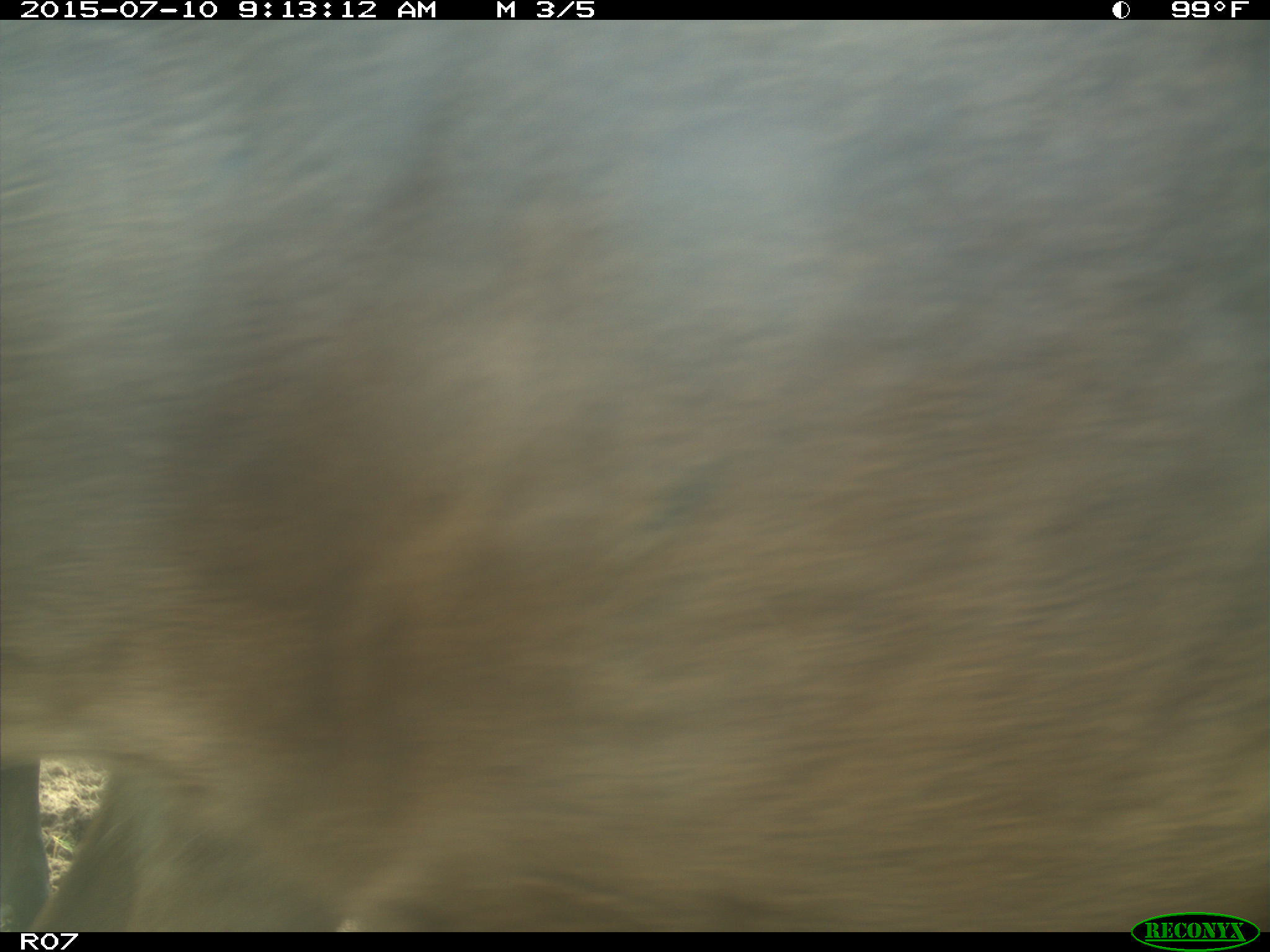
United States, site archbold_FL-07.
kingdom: Animalia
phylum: Chordata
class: Mammalia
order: Artiodactyla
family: Bovidae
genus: Bos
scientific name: Bos taurus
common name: domestic cow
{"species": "Bos taurus (domestic cow)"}